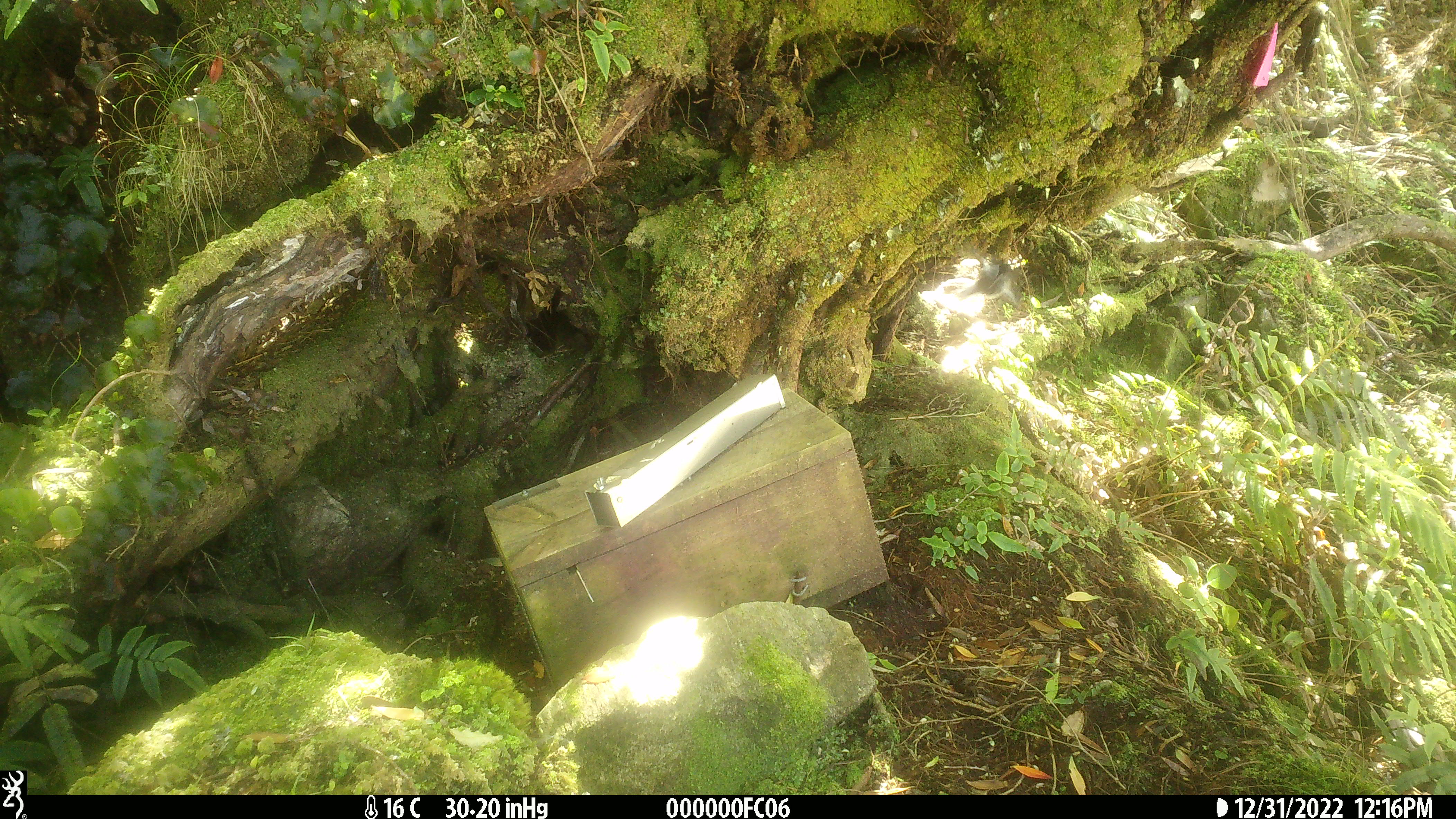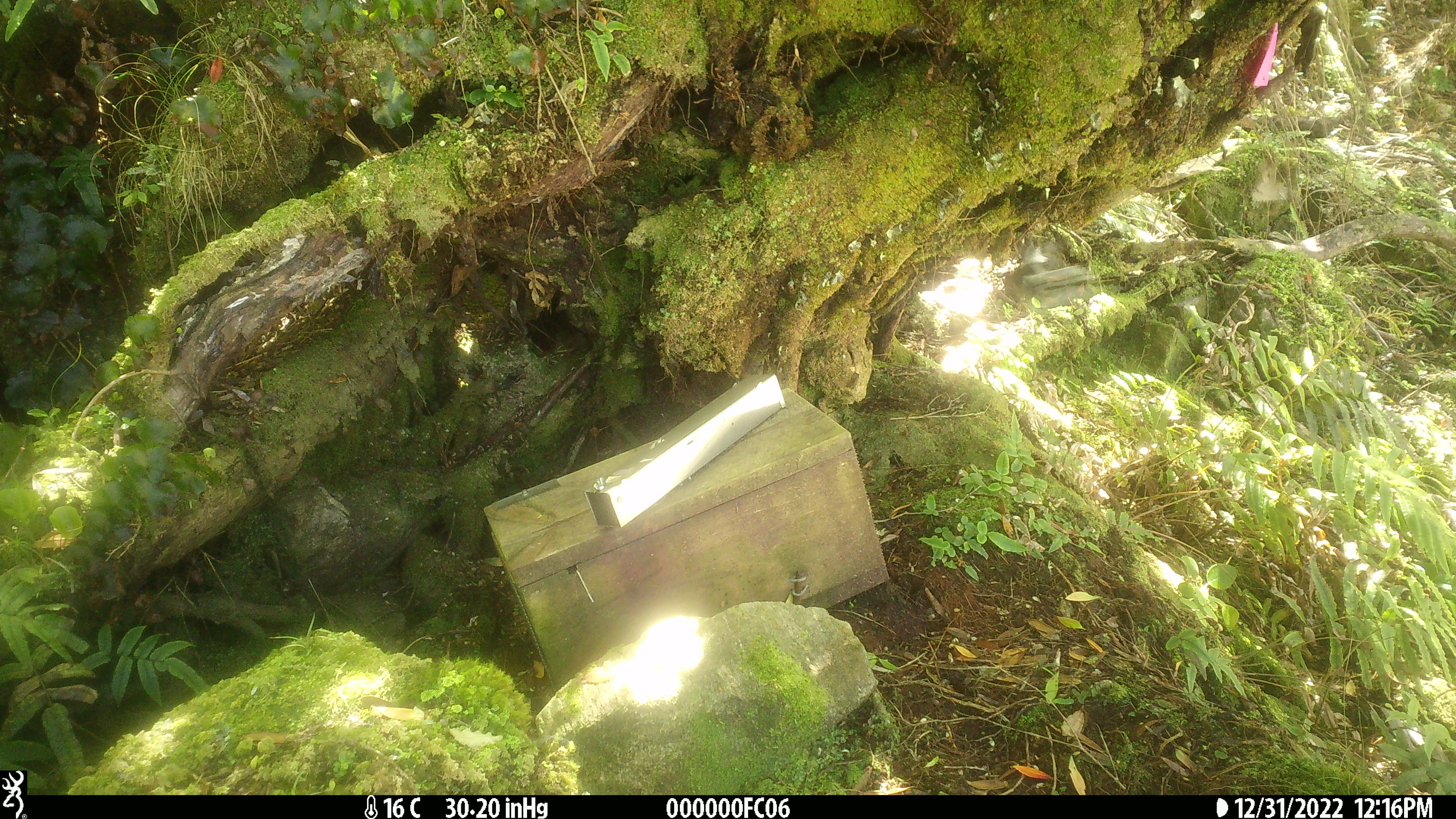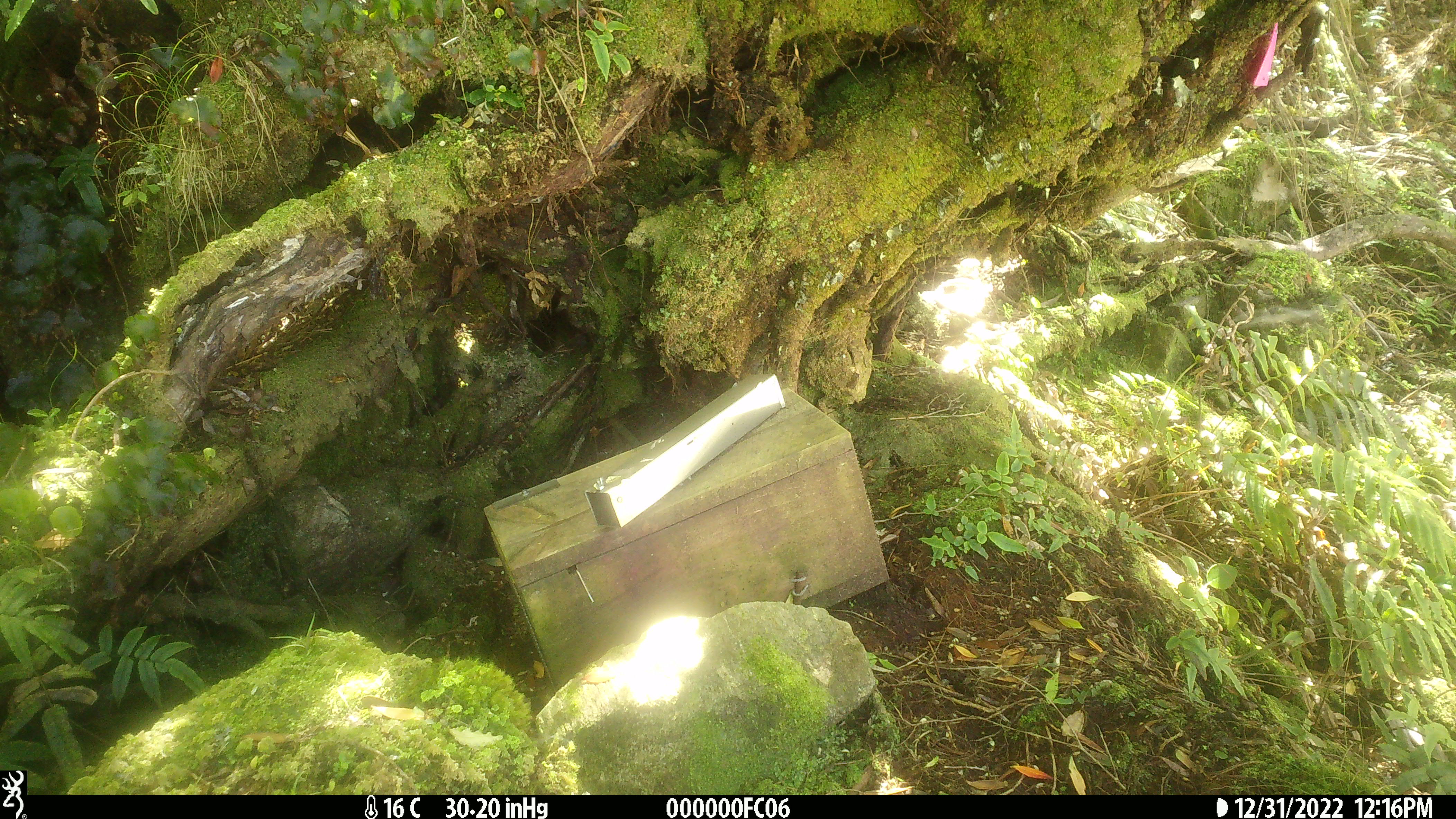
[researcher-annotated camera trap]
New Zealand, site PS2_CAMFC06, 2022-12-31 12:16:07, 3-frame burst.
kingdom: Animalia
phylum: Chordata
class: Aves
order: Passeriformes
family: Petroicidae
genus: Petroica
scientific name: Petroica macrocephala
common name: tomtit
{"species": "tomtit (Petroica macrocephala)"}